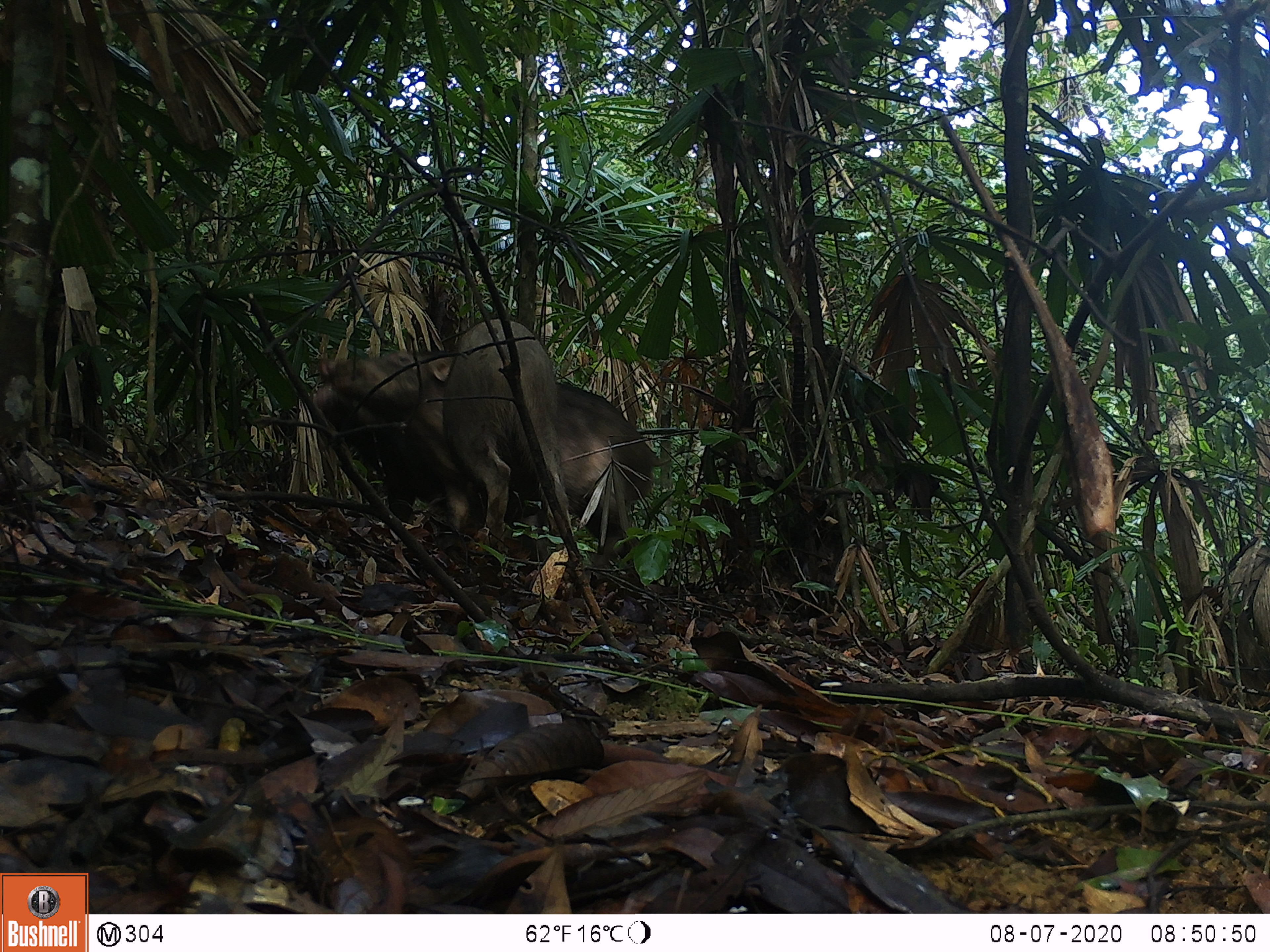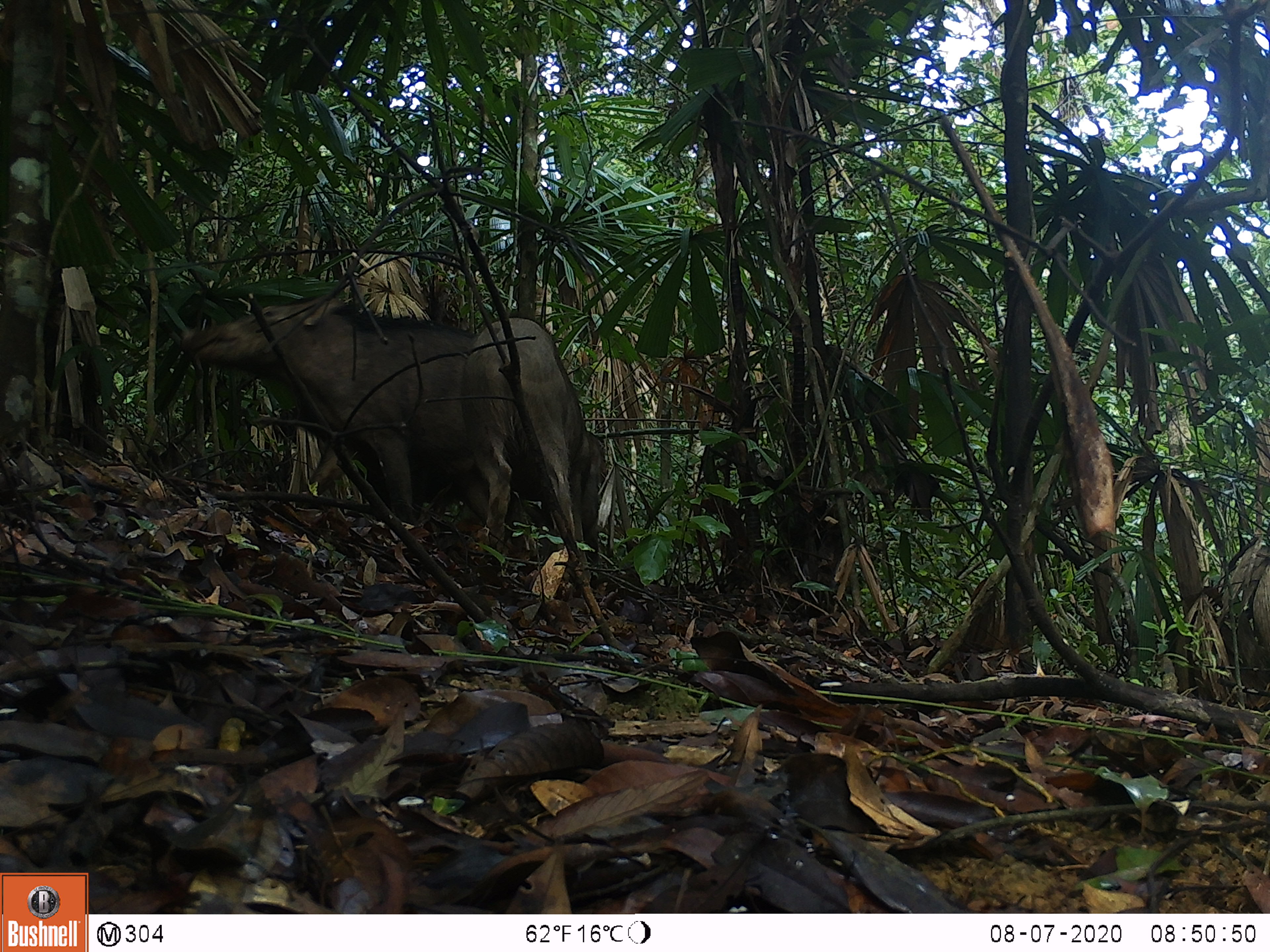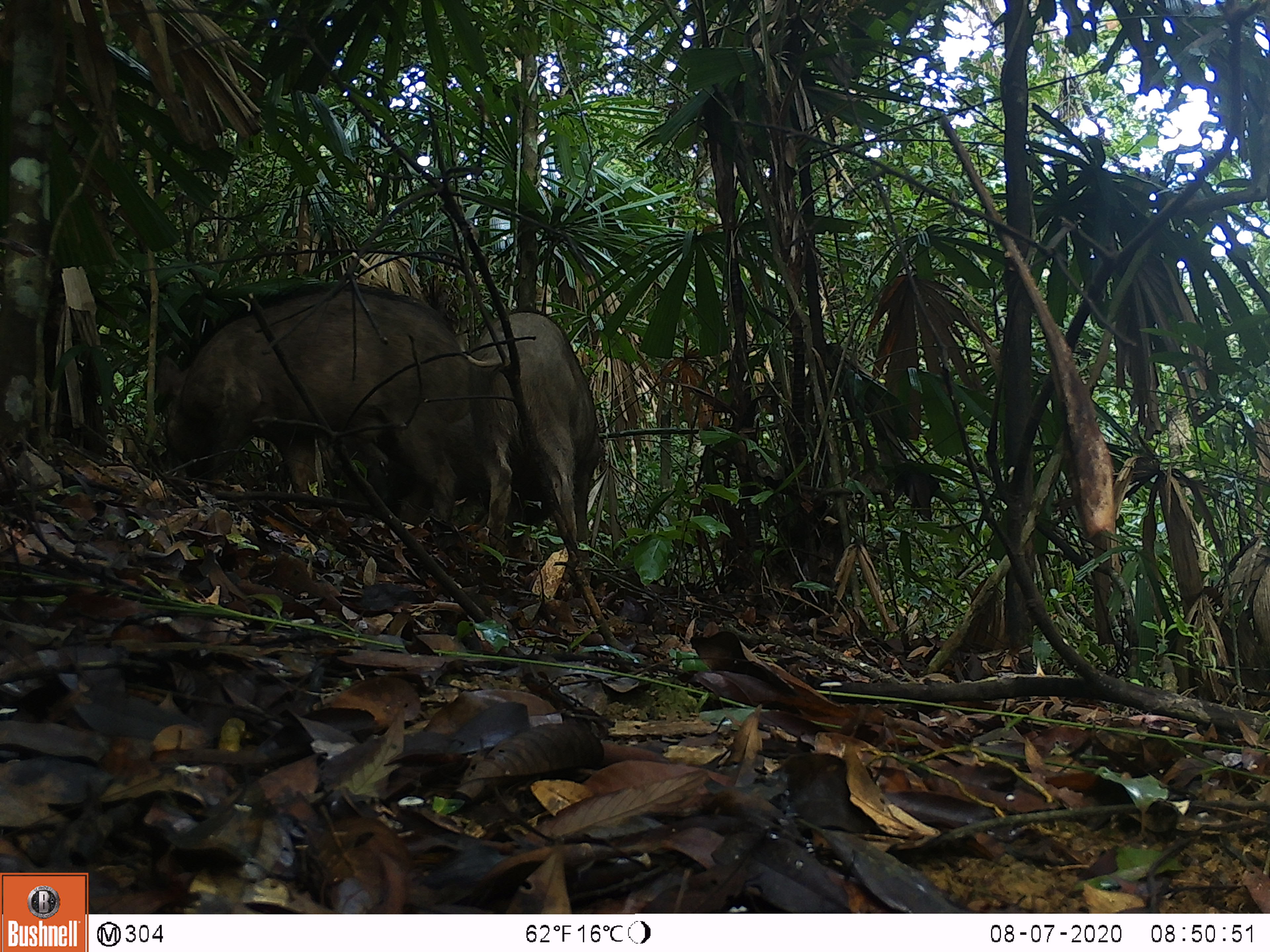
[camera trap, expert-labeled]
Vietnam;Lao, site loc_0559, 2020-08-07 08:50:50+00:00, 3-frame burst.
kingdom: Animalia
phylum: Chordata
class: Mammalia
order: Artiodactyla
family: Suidae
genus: Sus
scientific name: Sus scrofa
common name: eurasian wild pig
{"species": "eurasian wild pig (Sus scrofa)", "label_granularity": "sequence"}